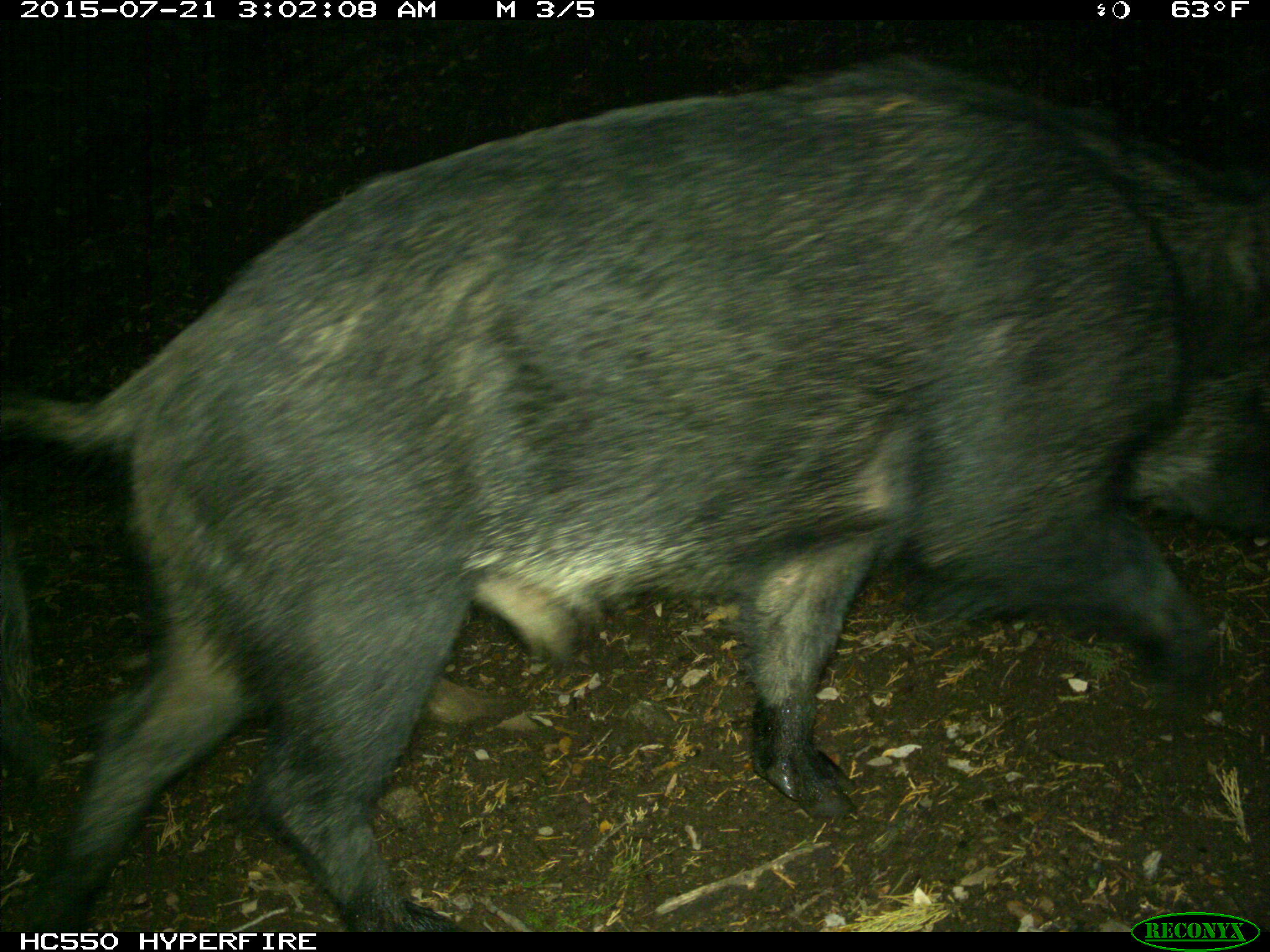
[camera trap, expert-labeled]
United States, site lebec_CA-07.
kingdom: Animalia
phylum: Chordata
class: Mammalia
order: Artiodactyla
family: Suidae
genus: Sus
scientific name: Sus scrofa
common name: wild boar